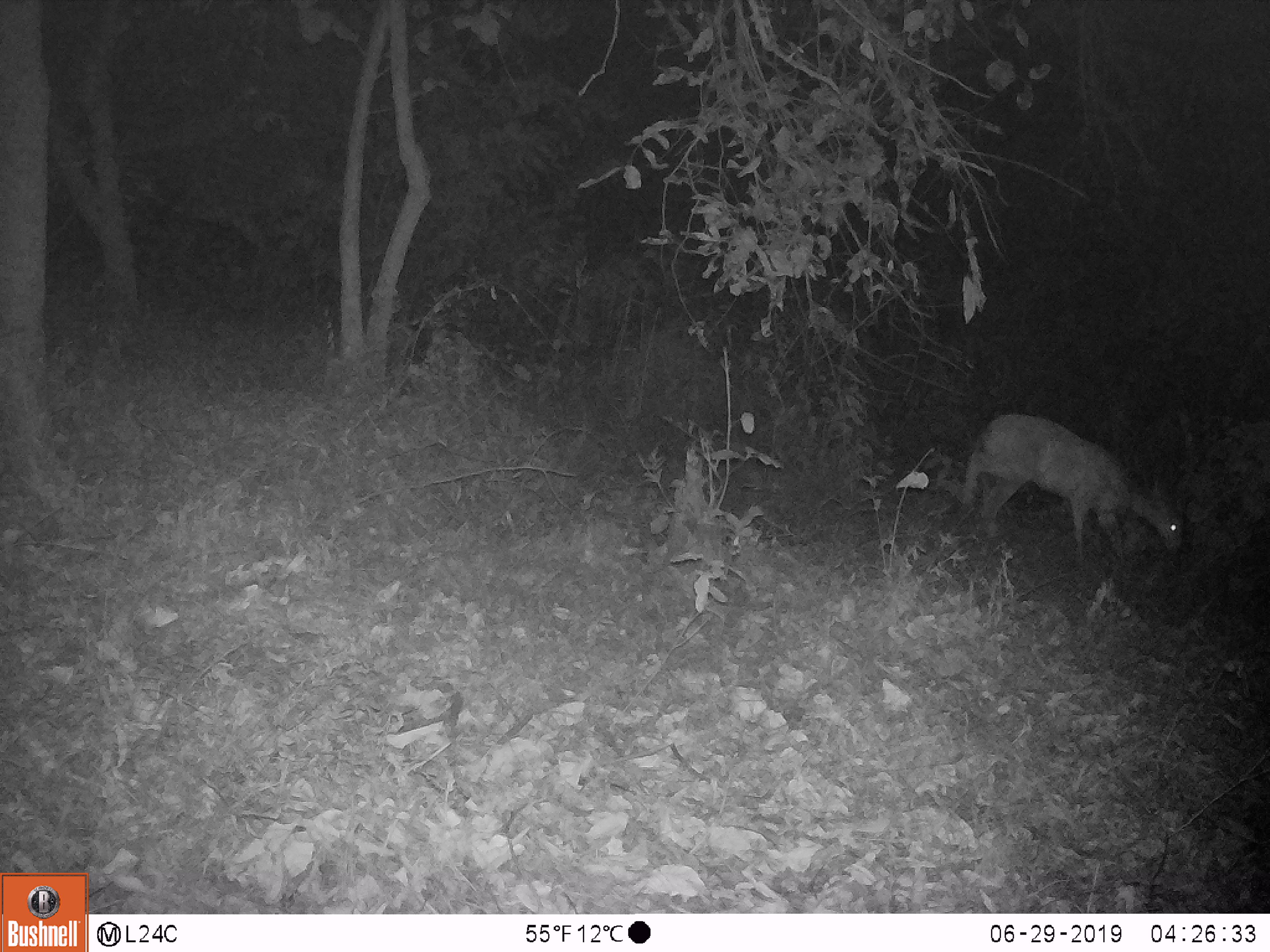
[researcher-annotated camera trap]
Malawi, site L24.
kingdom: Animalia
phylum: Chordata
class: Mammalia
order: Artiodactyla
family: Bovidae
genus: Redunca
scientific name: Redunca arundinum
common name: southern reedbuck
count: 1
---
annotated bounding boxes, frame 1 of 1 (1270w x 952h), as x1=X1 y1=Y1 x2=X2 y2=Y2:
southern reedbuck: x1=936 y1=398 x2=1193 y2=577